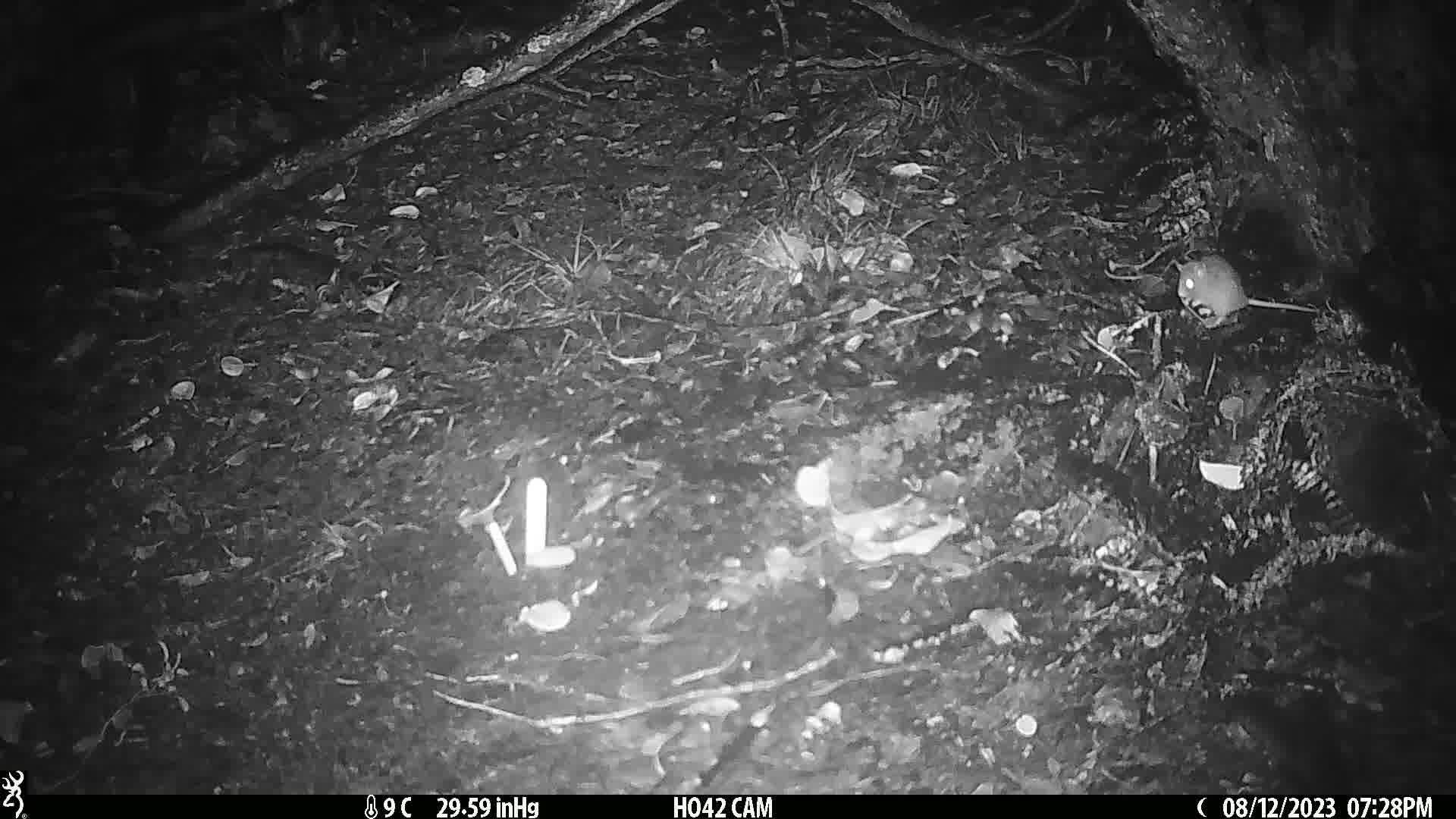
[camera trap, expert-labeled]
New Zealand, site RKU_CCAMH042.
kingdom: Animalia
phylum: Chordata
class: Mammalia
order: Rodentia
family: Muridae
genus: Rattus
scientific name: Rattus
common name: rat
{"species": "rat (Rattus)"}